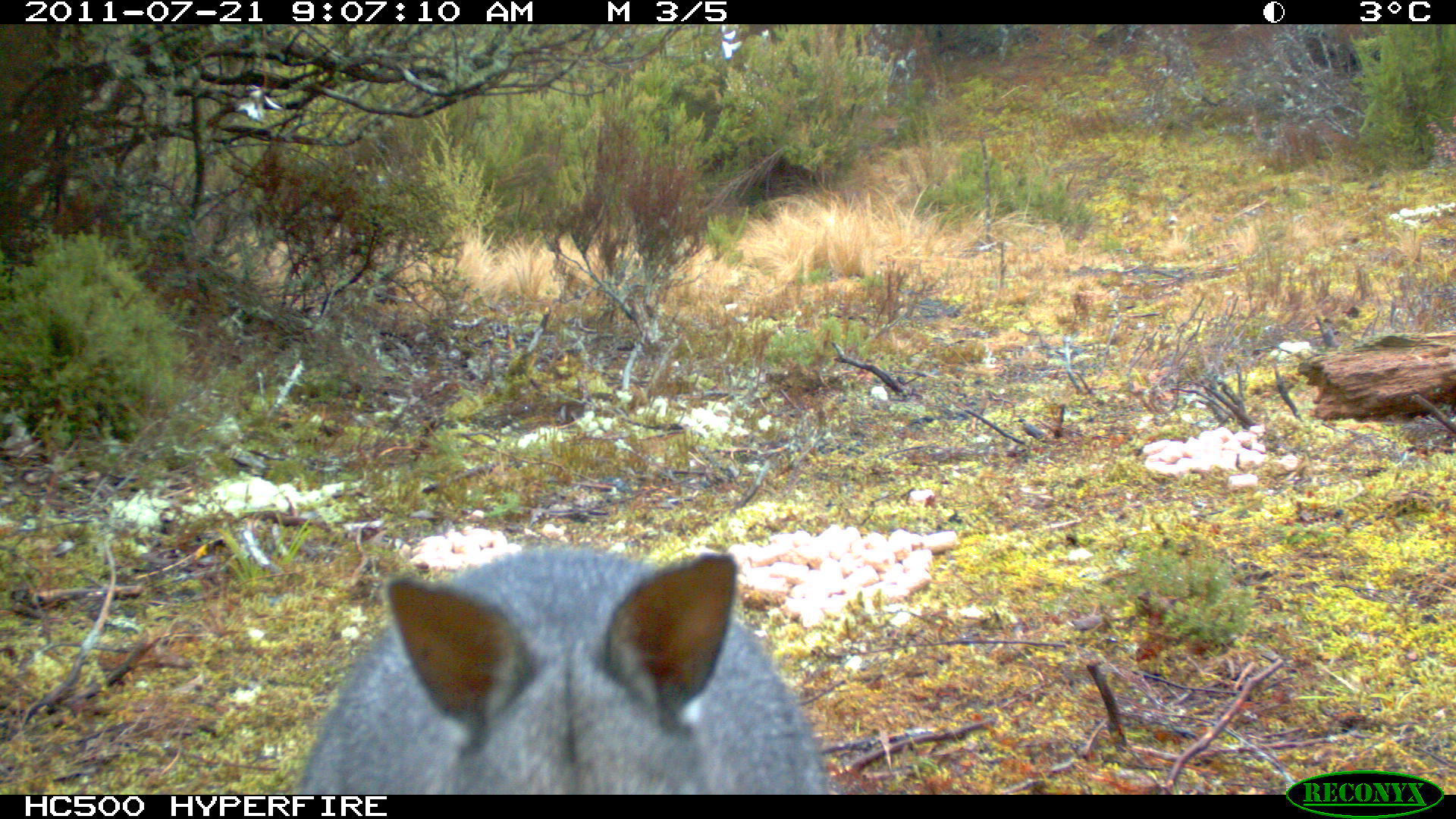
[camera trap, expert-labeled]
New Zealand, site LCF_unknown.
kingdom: Animalia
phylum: Chordata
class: Mammalia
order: Diprotodontia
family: Macropodidae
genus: Notamacropus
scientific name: Notamacropus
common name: wallaby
Wallaby (Notamacropus).